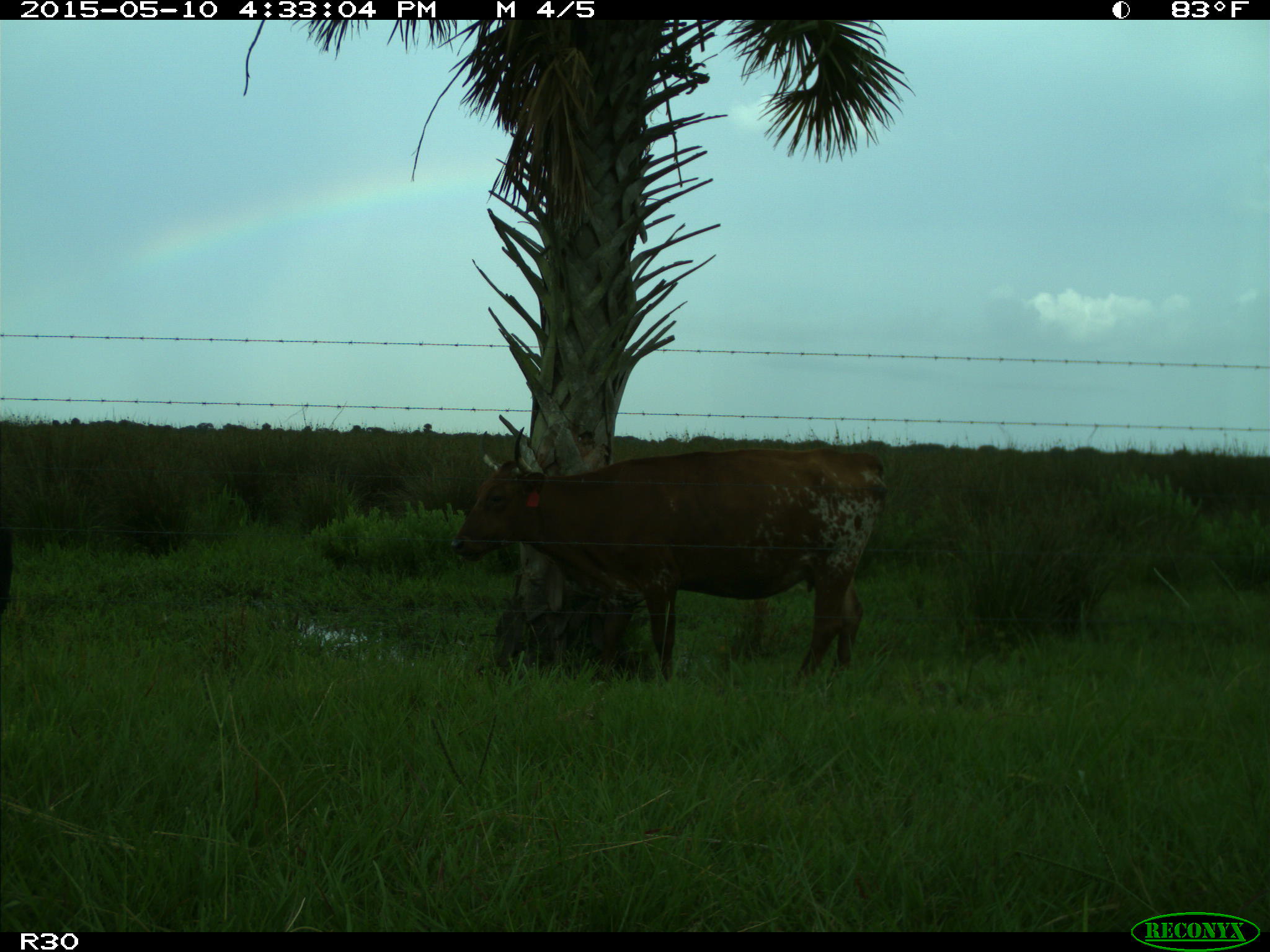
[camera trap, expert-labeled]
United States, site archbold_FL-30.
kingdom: Animalia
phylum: Chordata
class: Mammalia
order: Artiodactyla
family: Bovidae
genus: Bos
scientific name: Bos taurus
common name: domestic cow